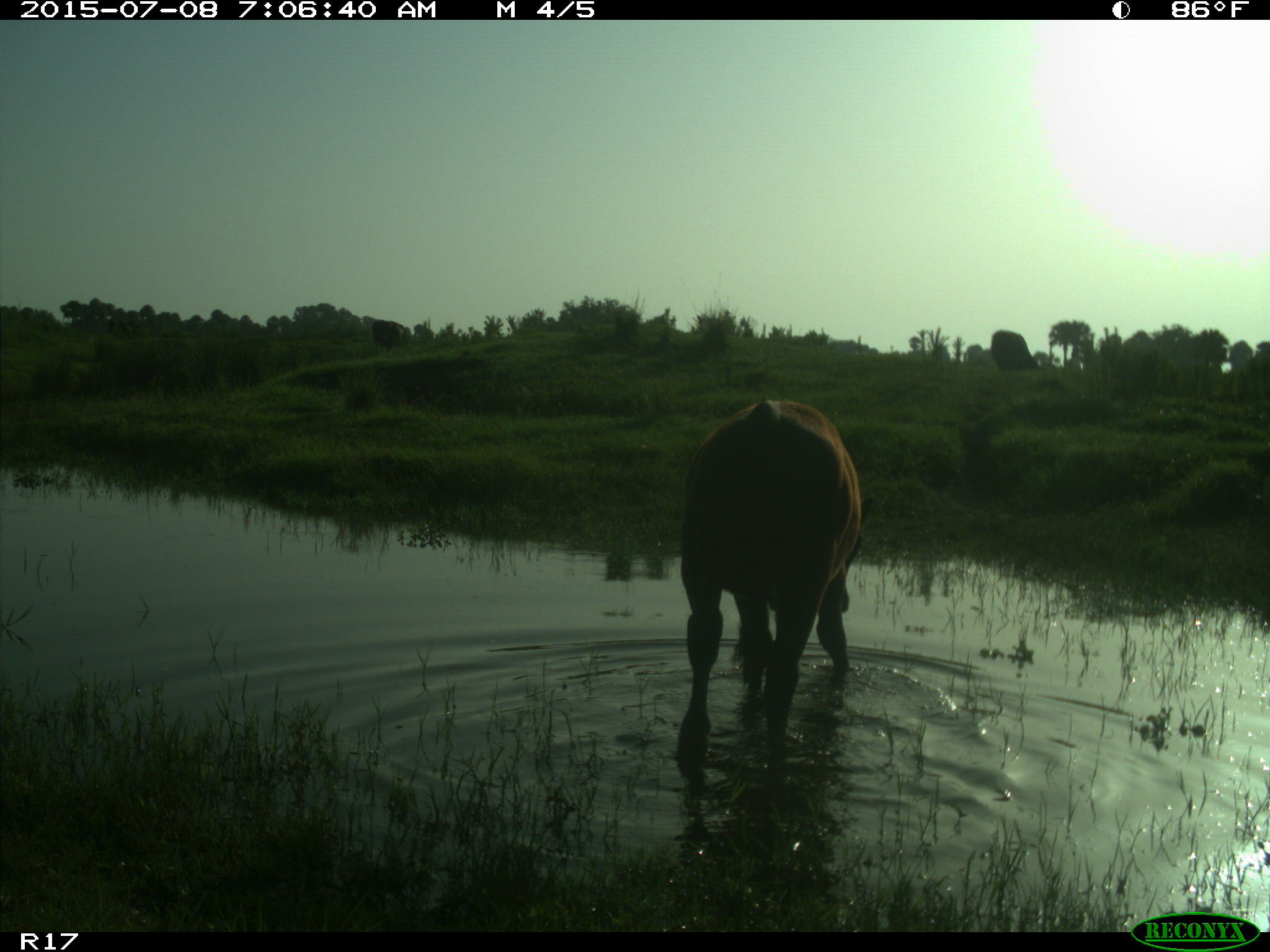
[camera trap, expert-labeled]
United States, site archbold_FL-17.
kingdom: Animalia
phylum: Chordata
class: Mammalia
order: Artiodactyla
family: Bovidae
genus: Bos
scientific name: Bos taurus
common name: domestic cow